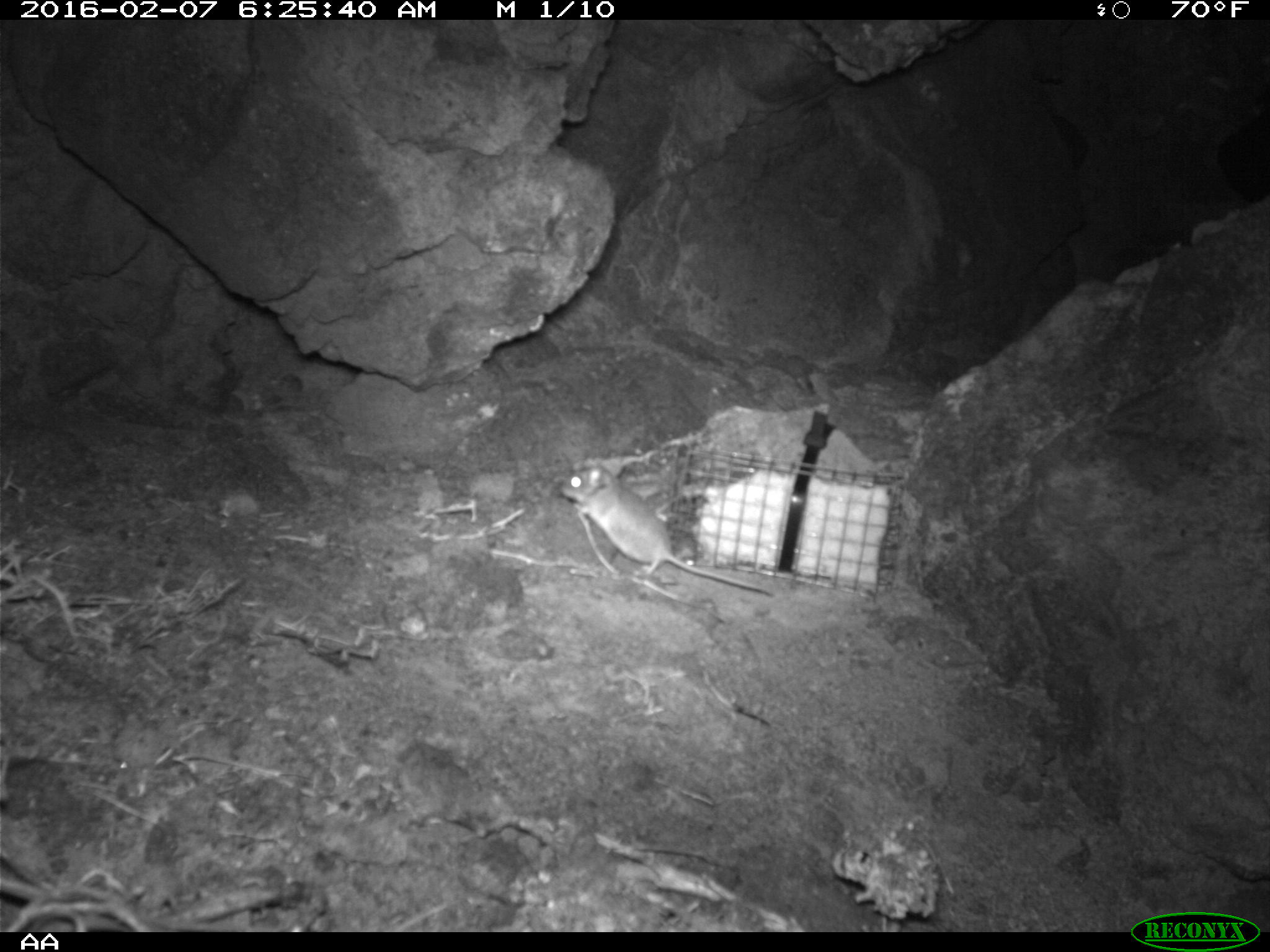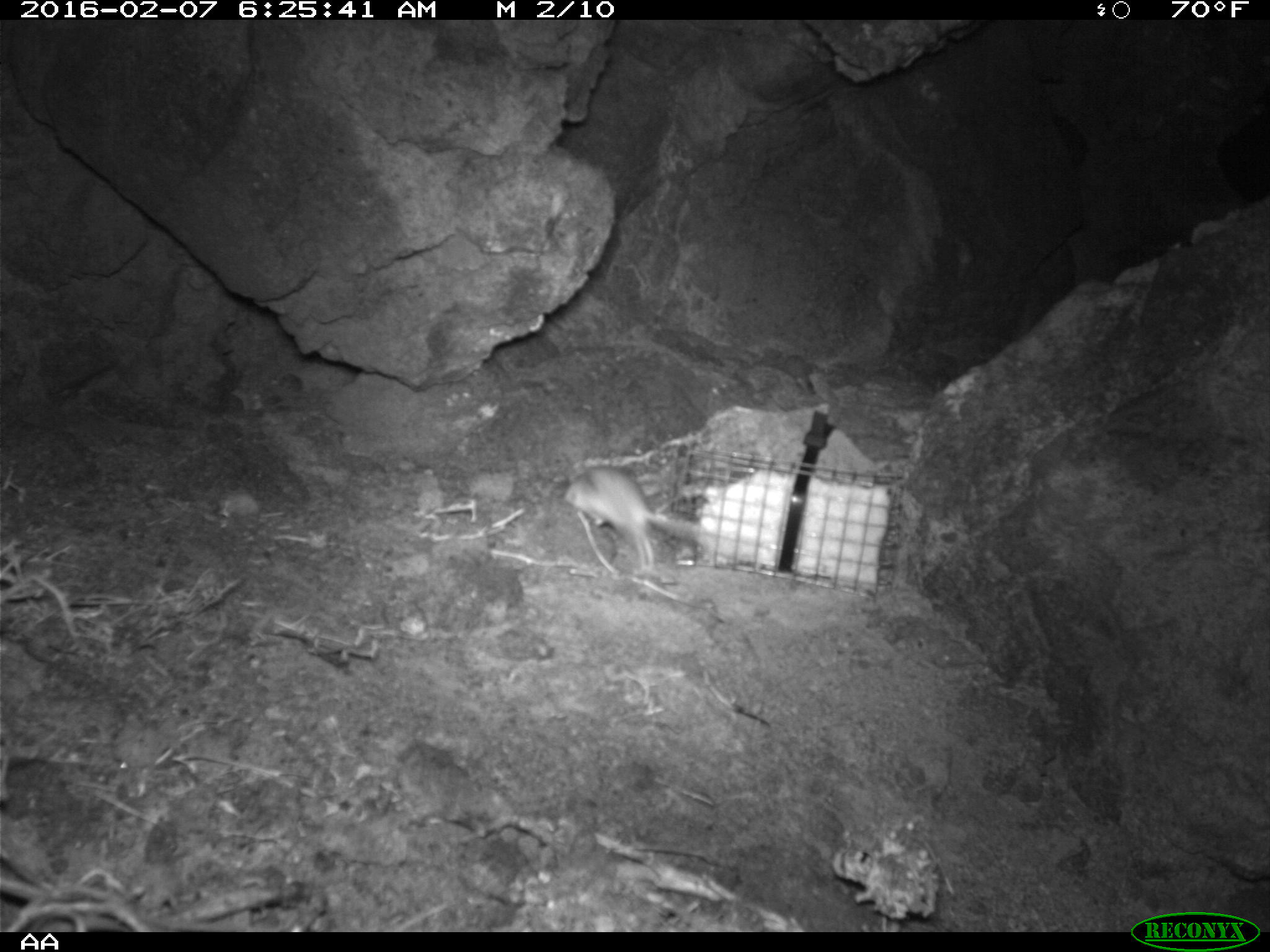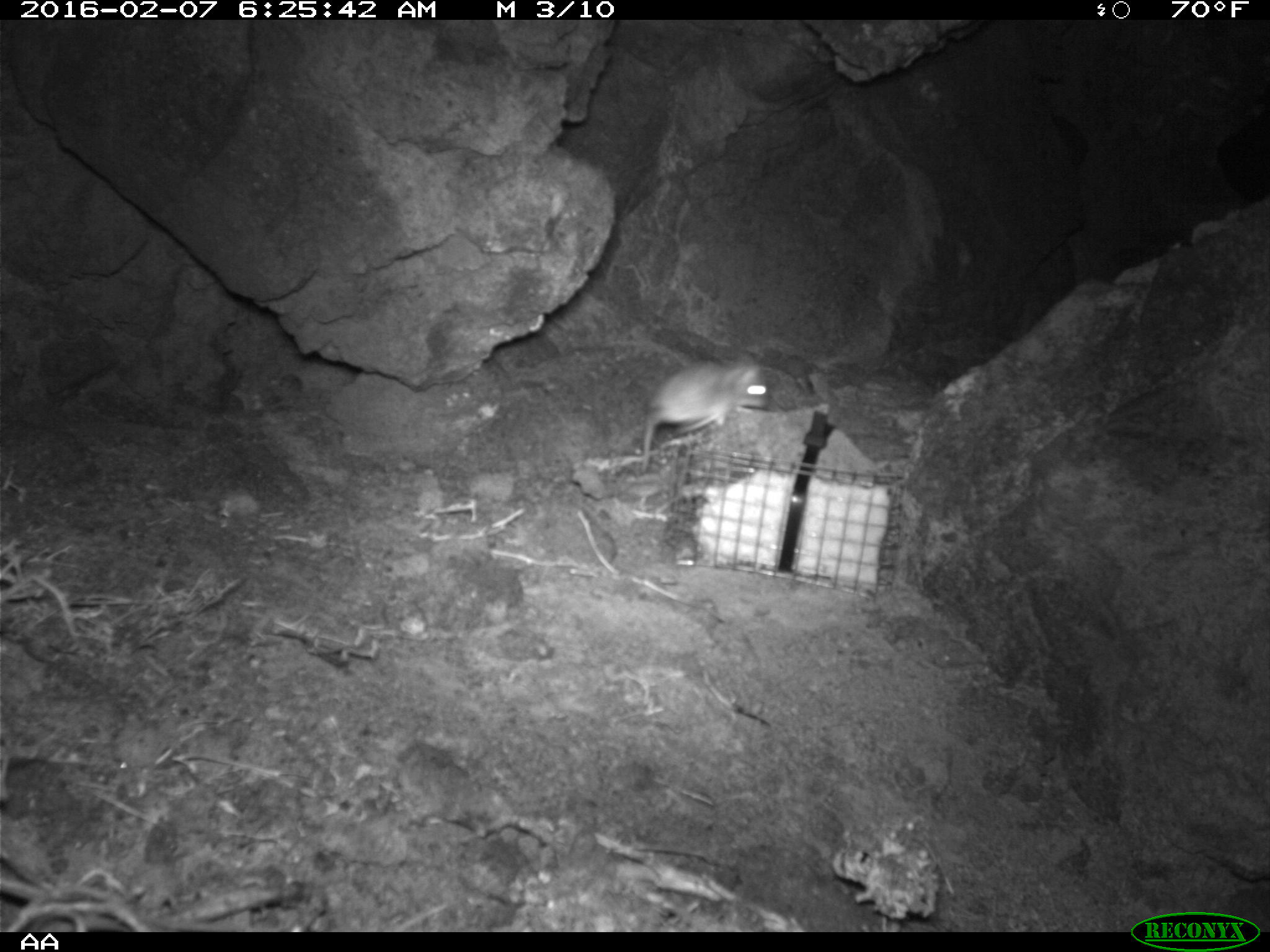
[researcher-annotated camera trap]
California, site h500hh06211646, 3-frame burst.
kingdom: Animalia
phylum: Chordata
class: Mammalia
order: Rodentia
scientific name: Rodentia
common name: rodent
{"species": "rodent (Rodentia)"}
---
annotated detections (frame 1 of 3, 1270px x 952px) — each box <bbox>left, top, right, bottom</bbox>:
rodent: <bbox>558, 457, 777, 597</bbox>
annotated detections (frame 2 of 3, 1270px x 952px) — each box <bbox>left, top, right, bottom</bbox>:
rodent: <bbox>562, 463, 722, 575</bbox>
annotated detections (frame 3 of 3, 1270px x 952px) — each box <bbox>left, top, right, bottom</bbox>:
rodent: <bbox>638, 357, 777, 475</bbox>